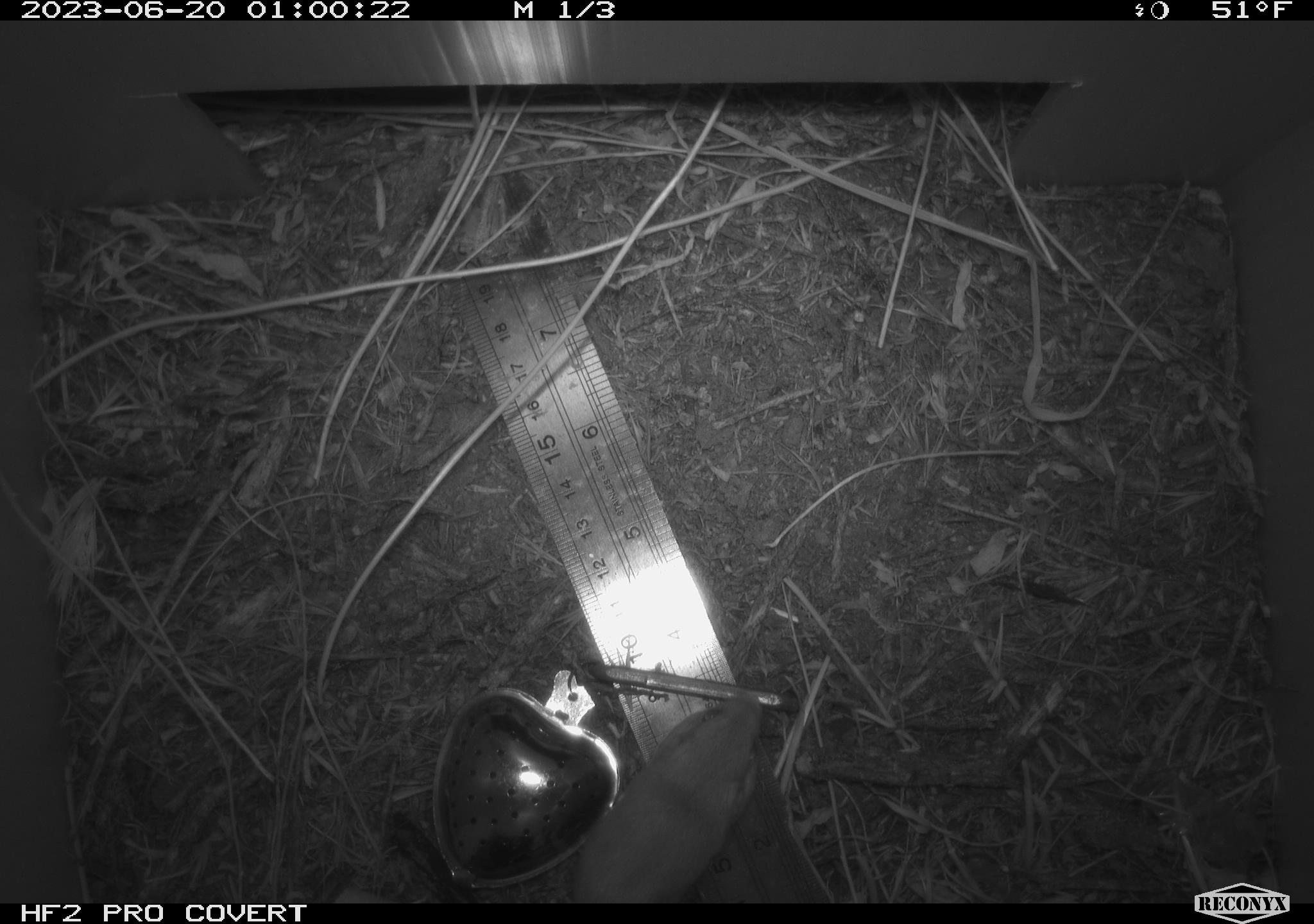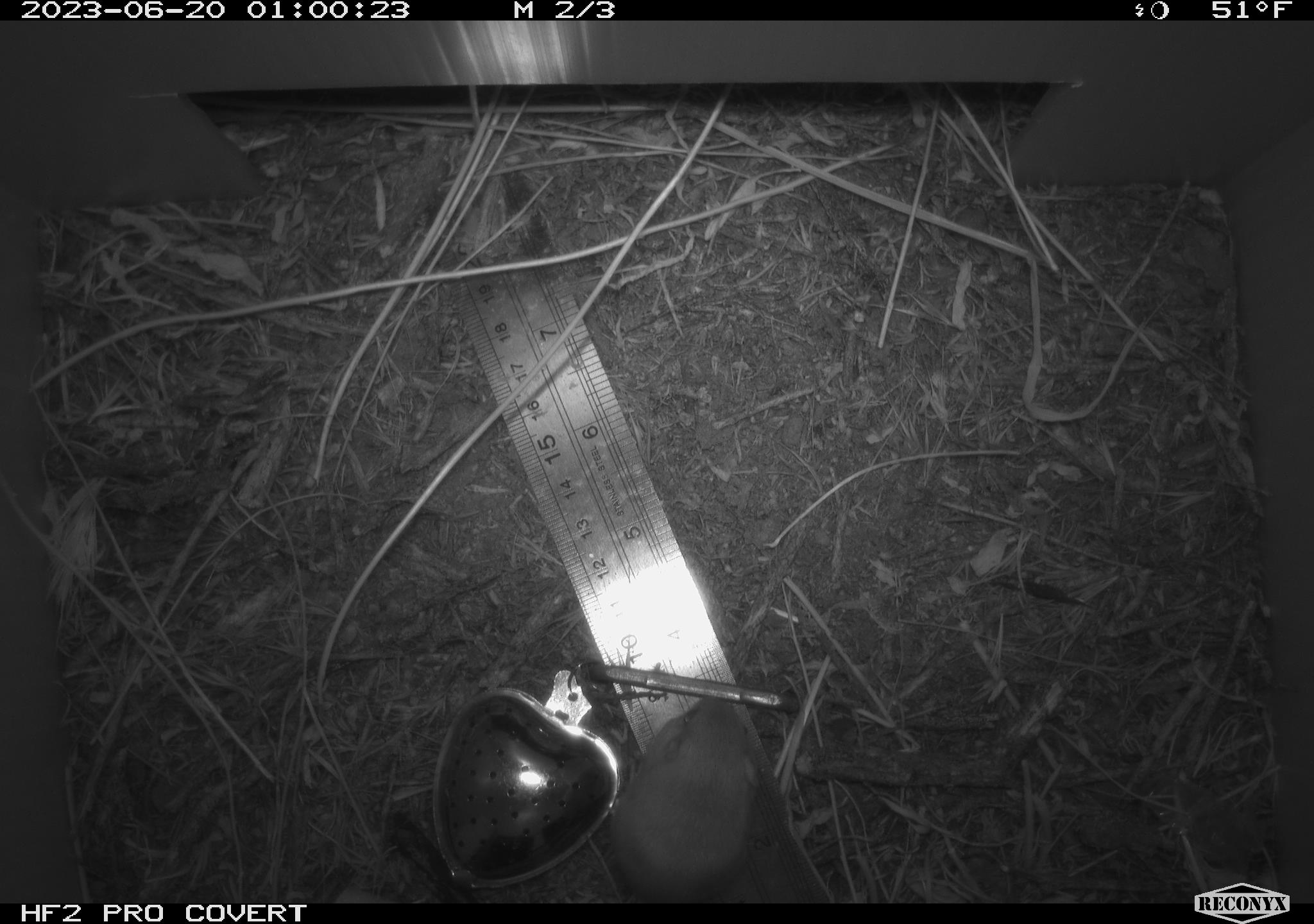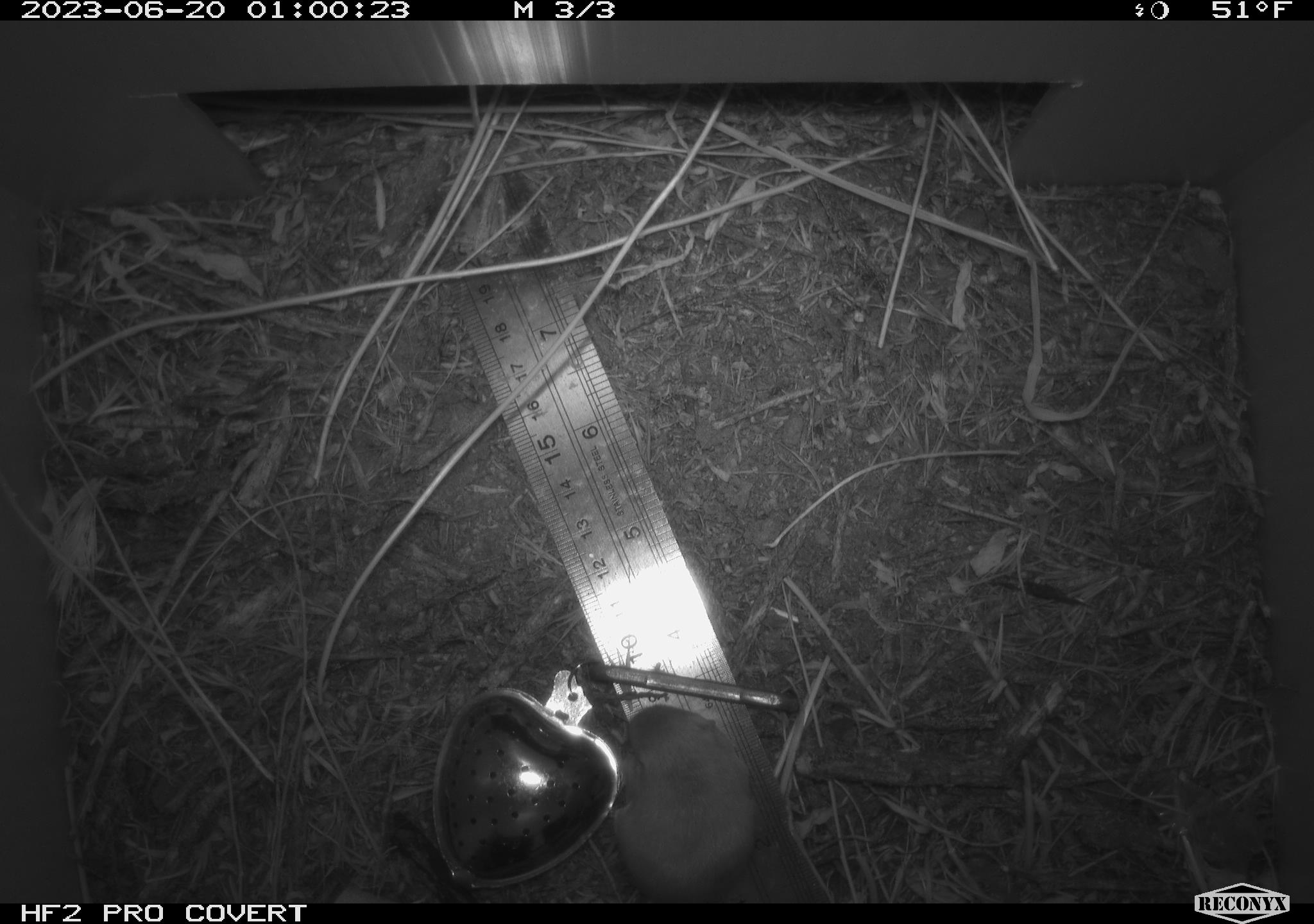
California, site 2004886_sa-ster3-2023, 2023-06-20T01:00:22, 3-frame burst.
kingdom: Animalia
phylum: Chordata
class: Mammalia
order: Rodentia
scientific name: Rodentia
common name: mouse species